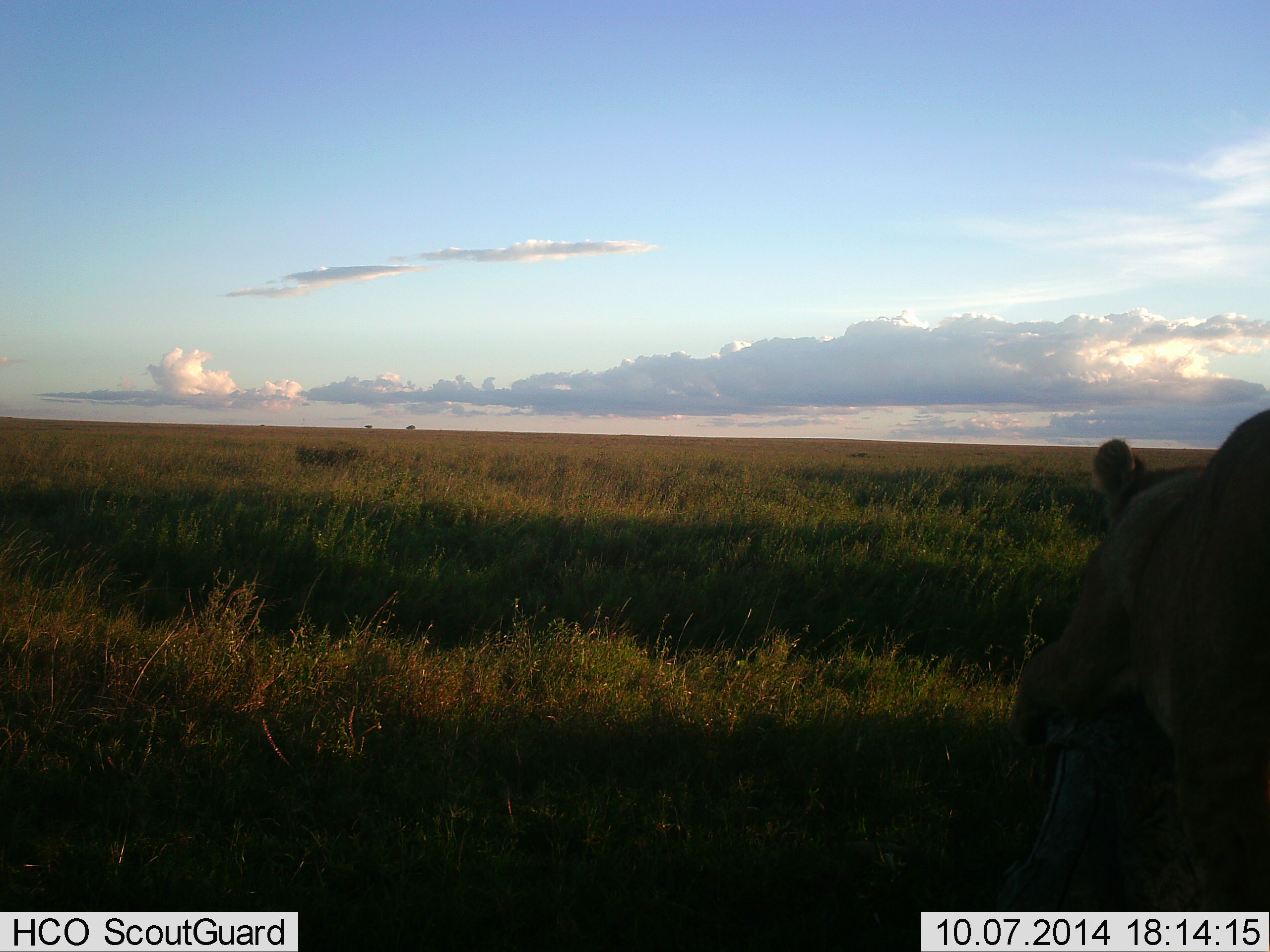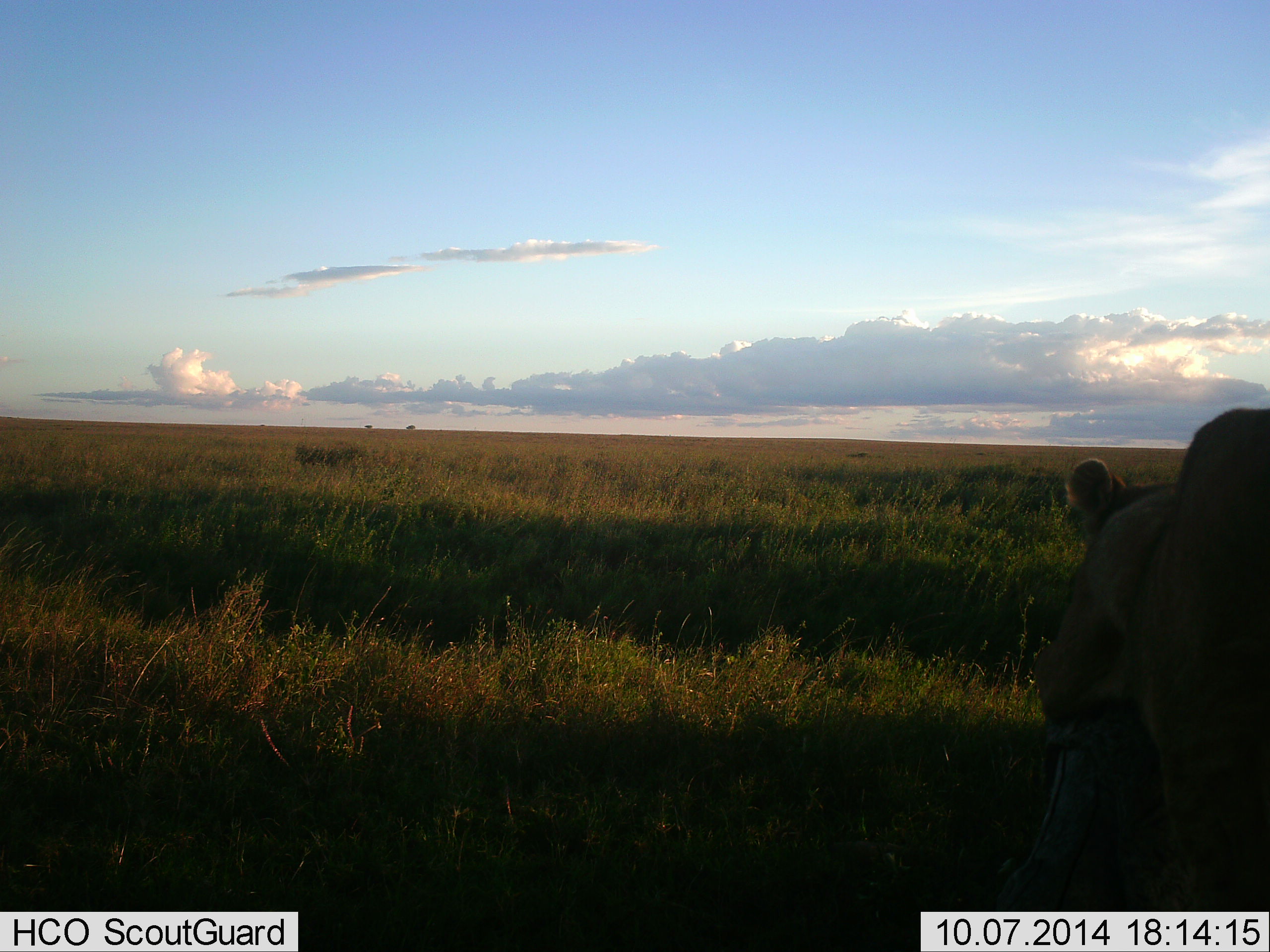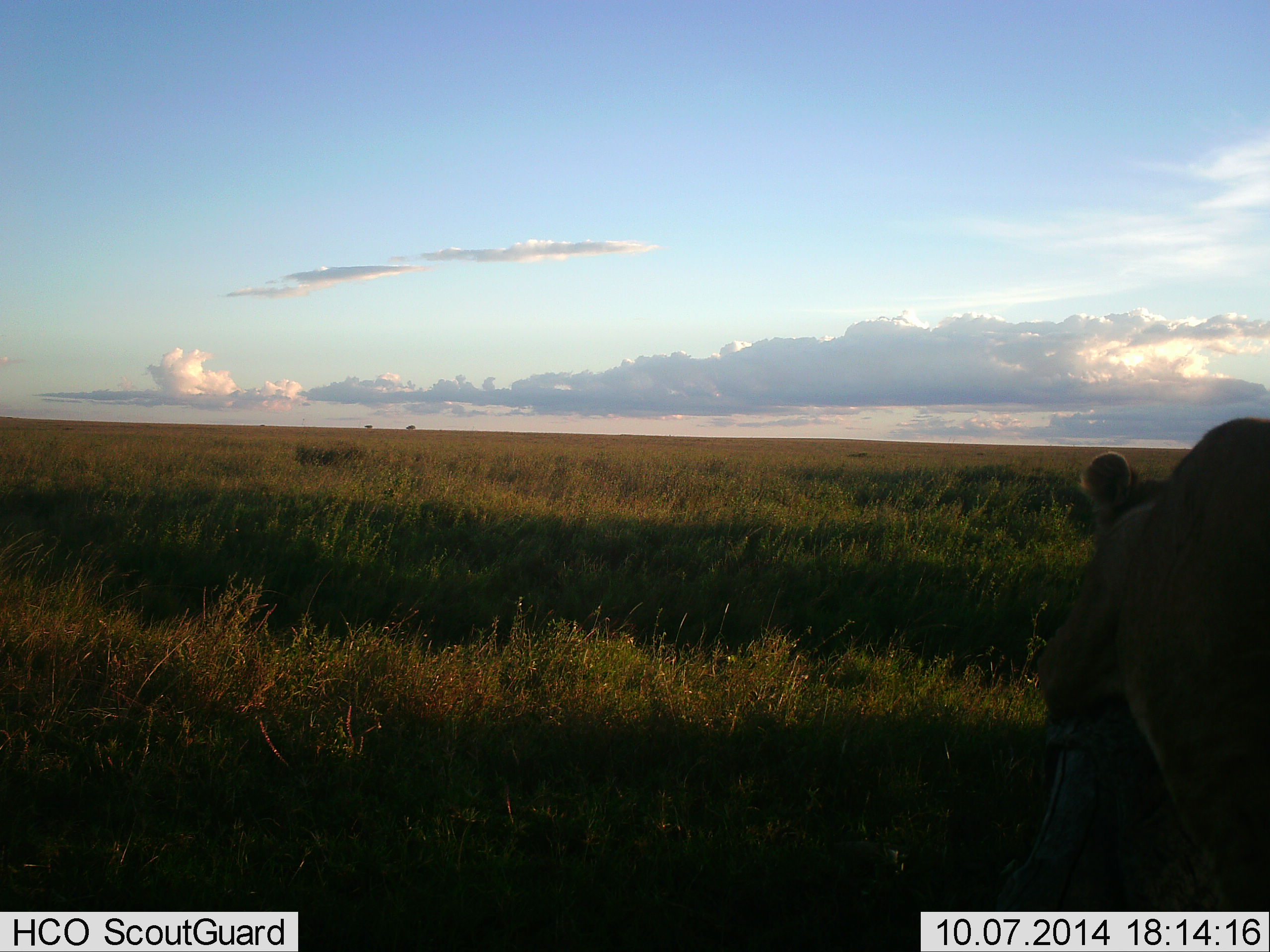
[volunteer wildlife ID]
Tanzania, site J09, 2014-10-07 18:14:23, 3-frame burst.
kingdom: Animalia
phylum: Chordata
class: Mammalia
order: Carnivora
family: Felidae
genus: Panthera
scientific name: Panthera leo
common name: lion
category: lionfemale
Lionfemale (lion) (Panthera leo), count 1. Behavior (volunteer vote fractions): standing 20%, resting 60%, moving 20%, interacting 0%. Young present (vote fraction): 0%. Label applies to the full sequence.